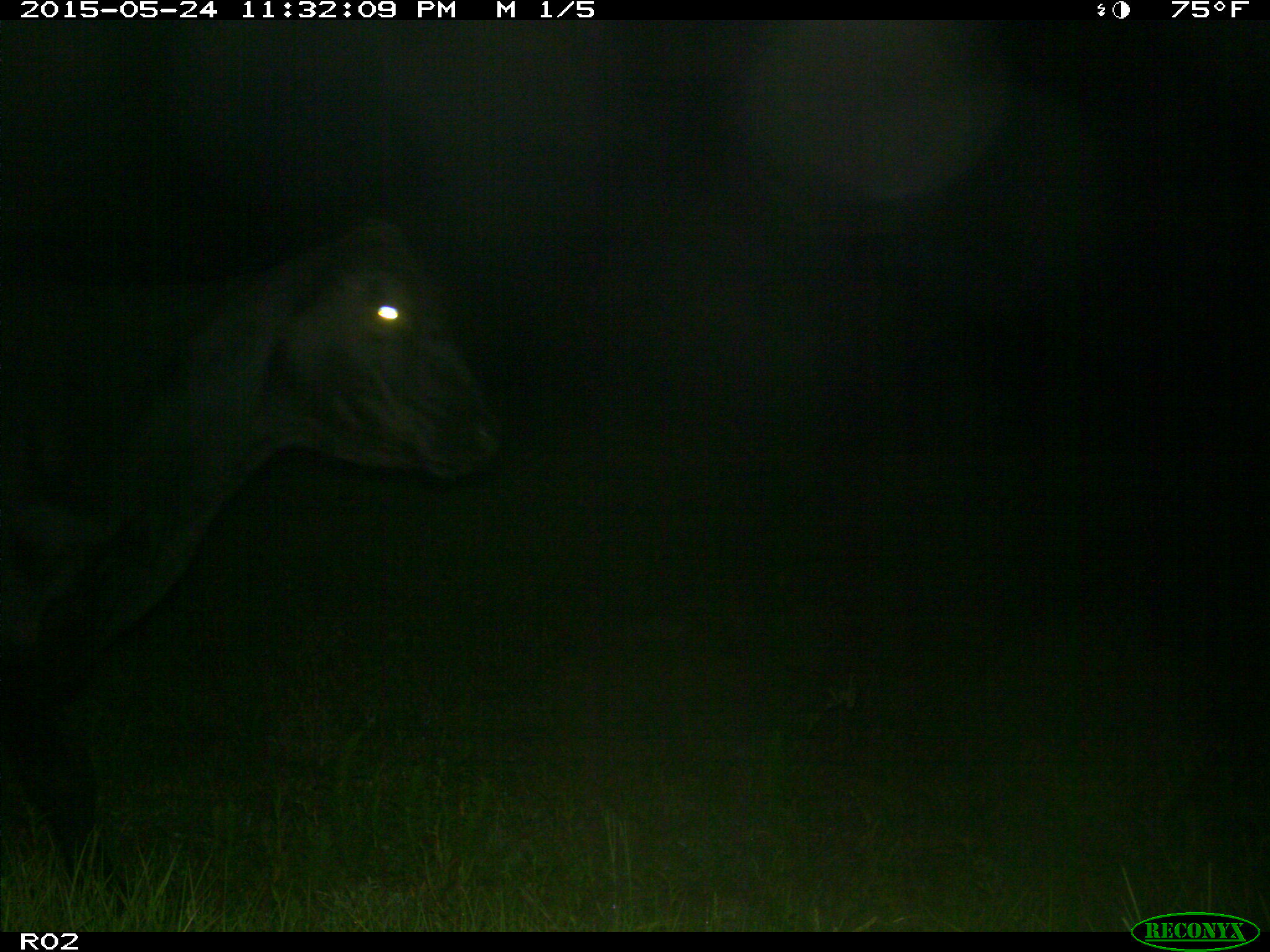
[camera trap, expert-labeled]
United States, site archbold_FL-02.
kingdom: Animalia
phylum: Chordata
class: Mammalia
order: Artiodactyla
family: Bovidae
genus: Bos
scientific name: Bos taurus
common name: domestic cow